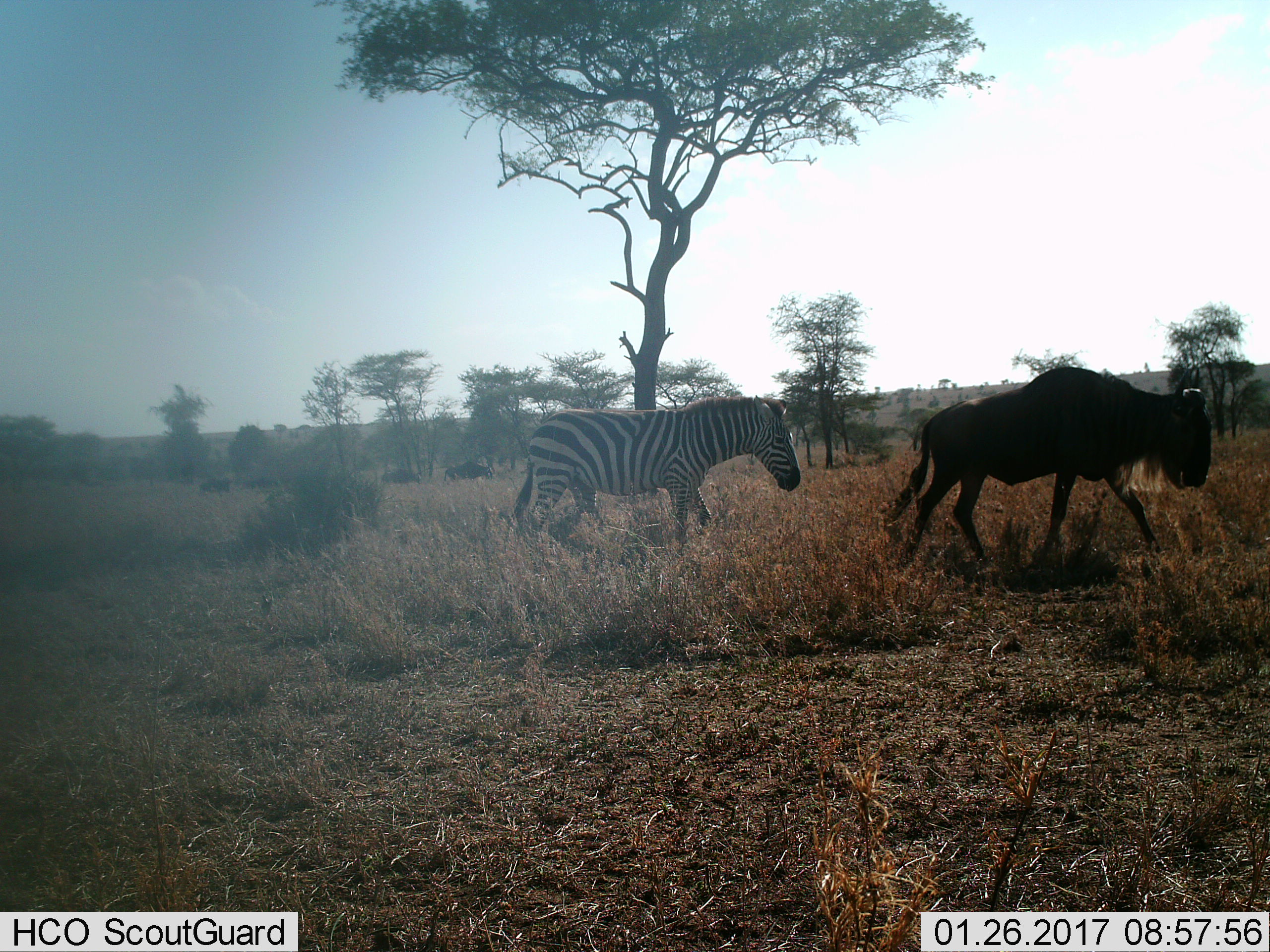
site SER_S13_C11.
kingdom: Animalia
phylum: Chordata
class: Mammalia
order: Artiodactyla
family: Bovidae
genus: Connochaetes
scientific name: Connochaetes taurinus taurinus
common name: blue wildebeest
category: wildebeestblue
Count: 1.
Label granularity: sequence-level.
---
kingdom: Animalia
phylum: Chordata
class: Mammalia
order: Perissodactyla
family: Equidae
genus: Equus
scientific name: Equus quagga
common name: plains zebra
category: zebraplains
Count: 1.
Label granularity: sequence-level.